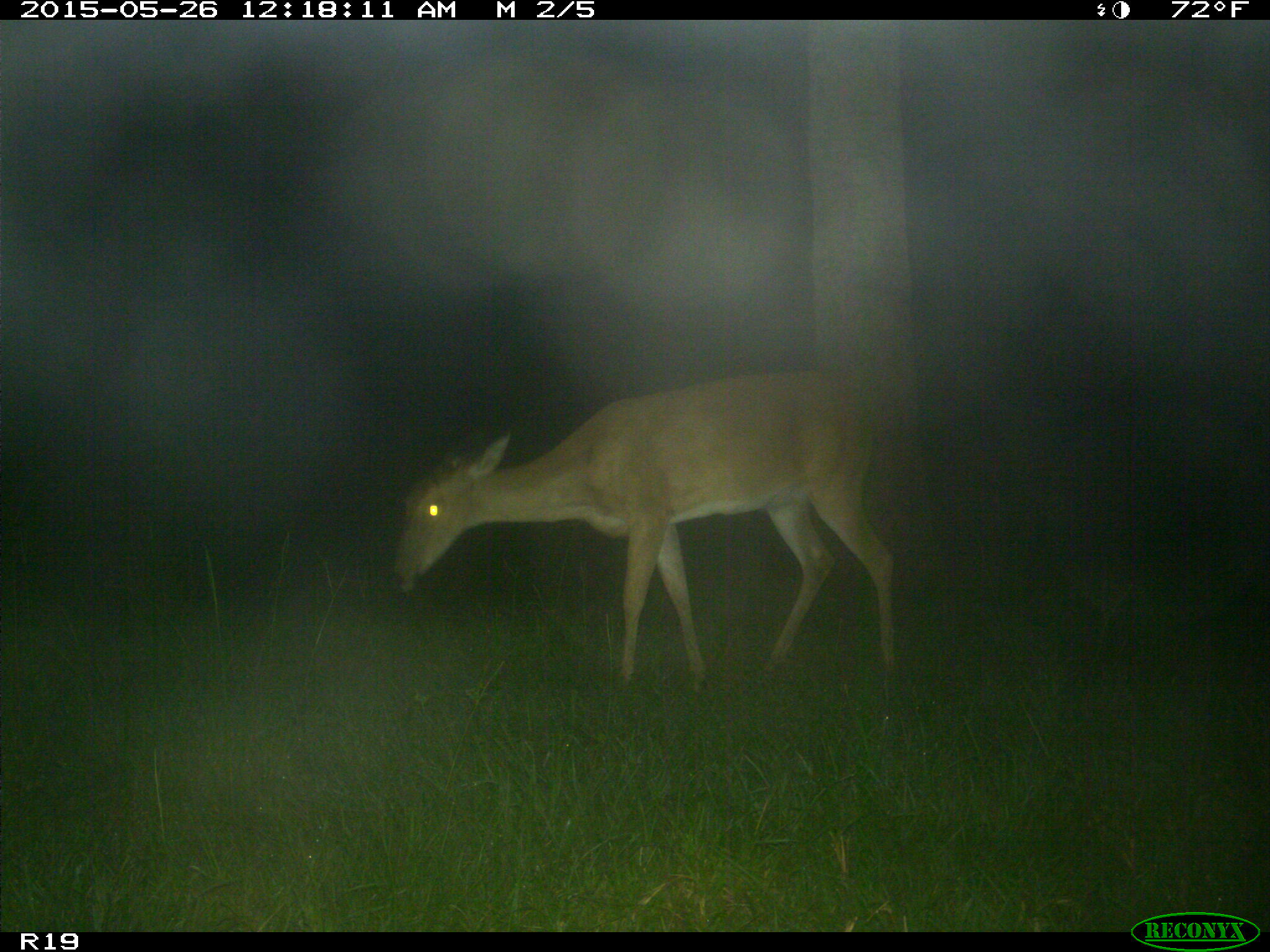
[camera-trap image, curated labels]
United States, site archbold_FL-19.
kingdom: Animalia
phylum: Chordata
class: Mammalia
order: Artiodactyla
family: Cervidae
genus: Odocoileus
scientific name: Odocoileus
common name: deer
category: unidentified deer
Unidentified deer (deer) (Odocoileus).